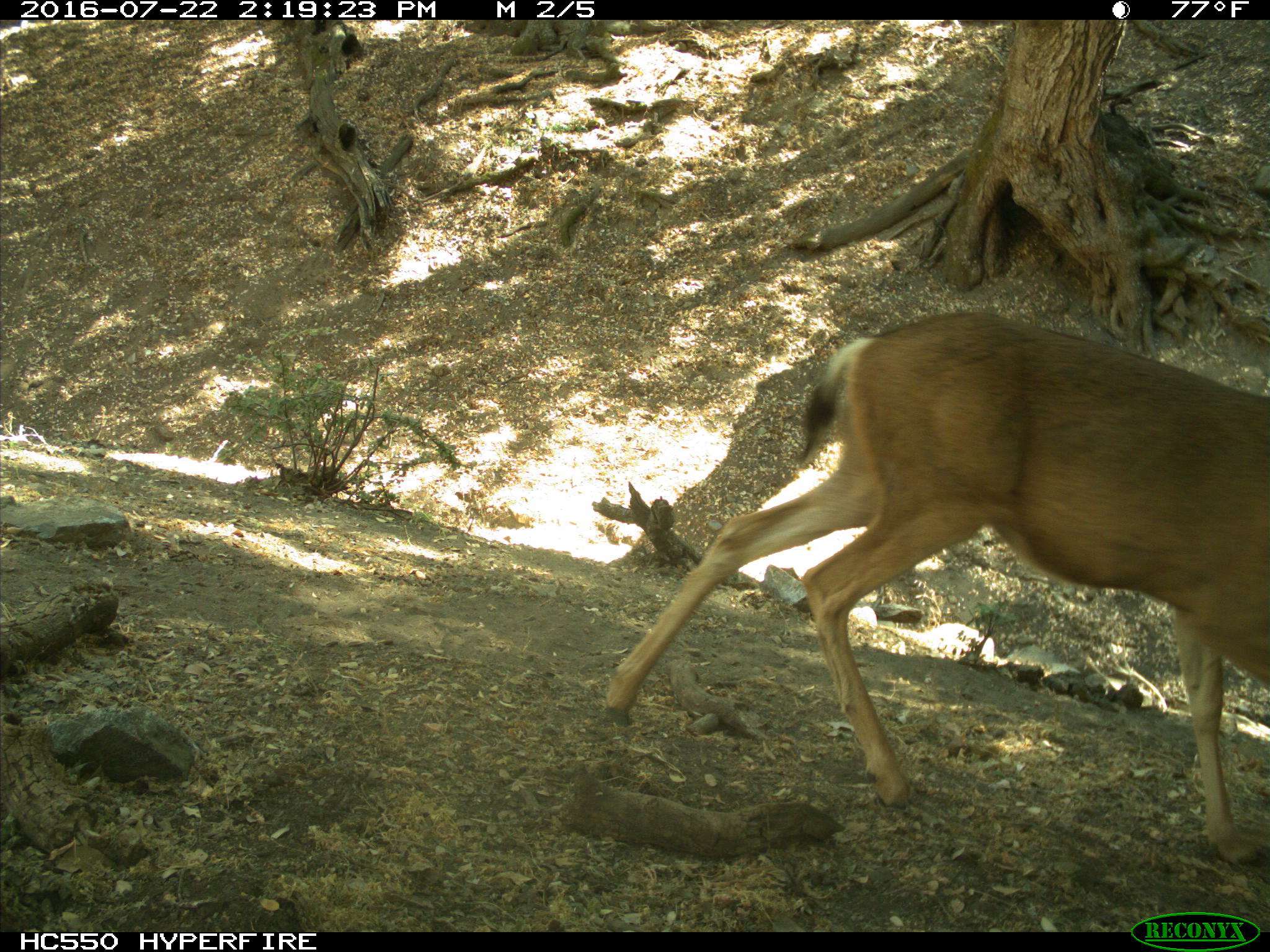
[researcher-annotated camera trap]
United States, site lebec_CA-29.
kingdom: Animalia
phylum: Chordata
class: Mammalia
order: Artiodactyla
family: Cervidae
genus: Odocoileus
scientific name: Odocoileus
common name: deer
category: unidentified deer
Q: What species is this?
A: Unidentified deer (deer) (Odocoileus).